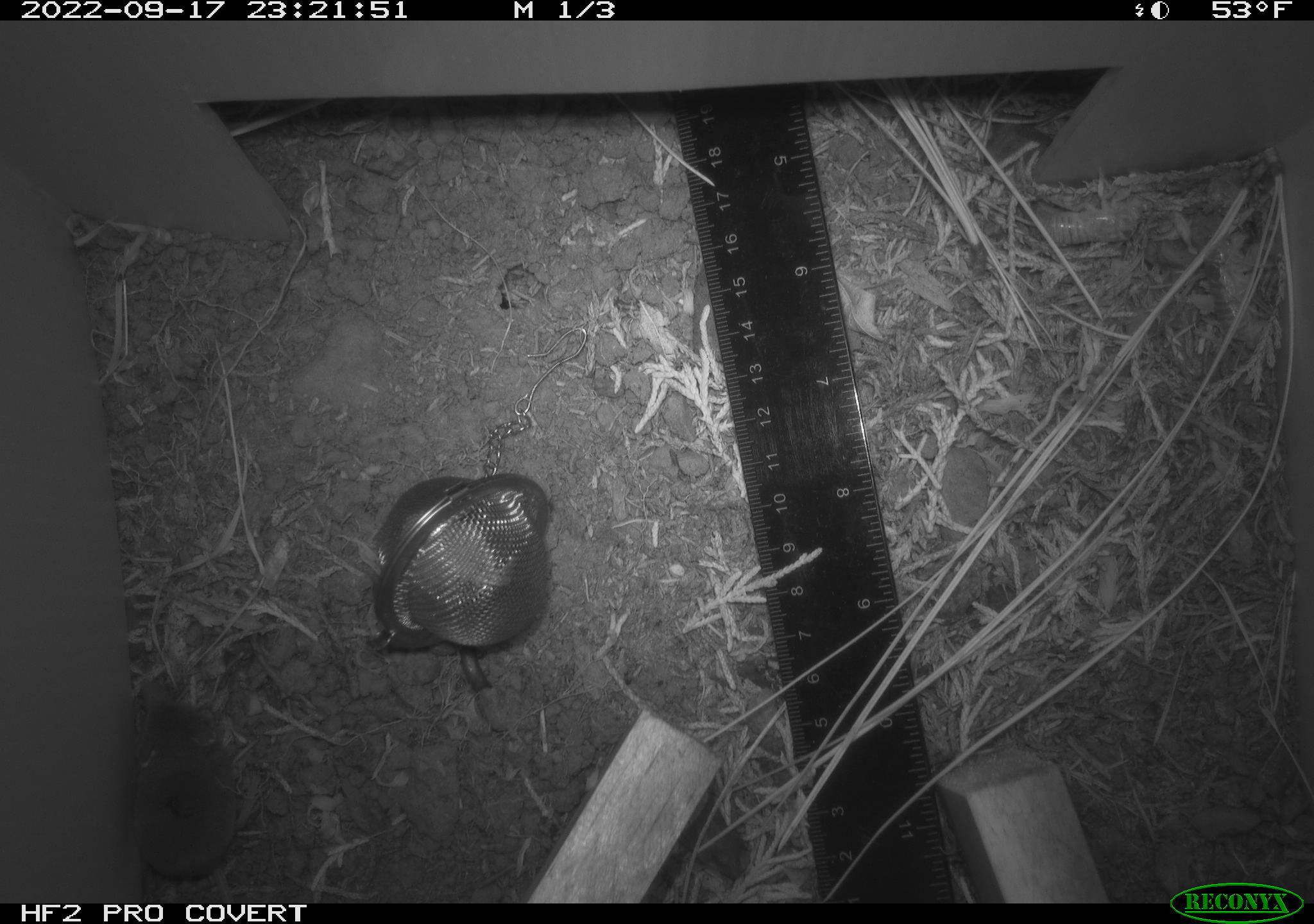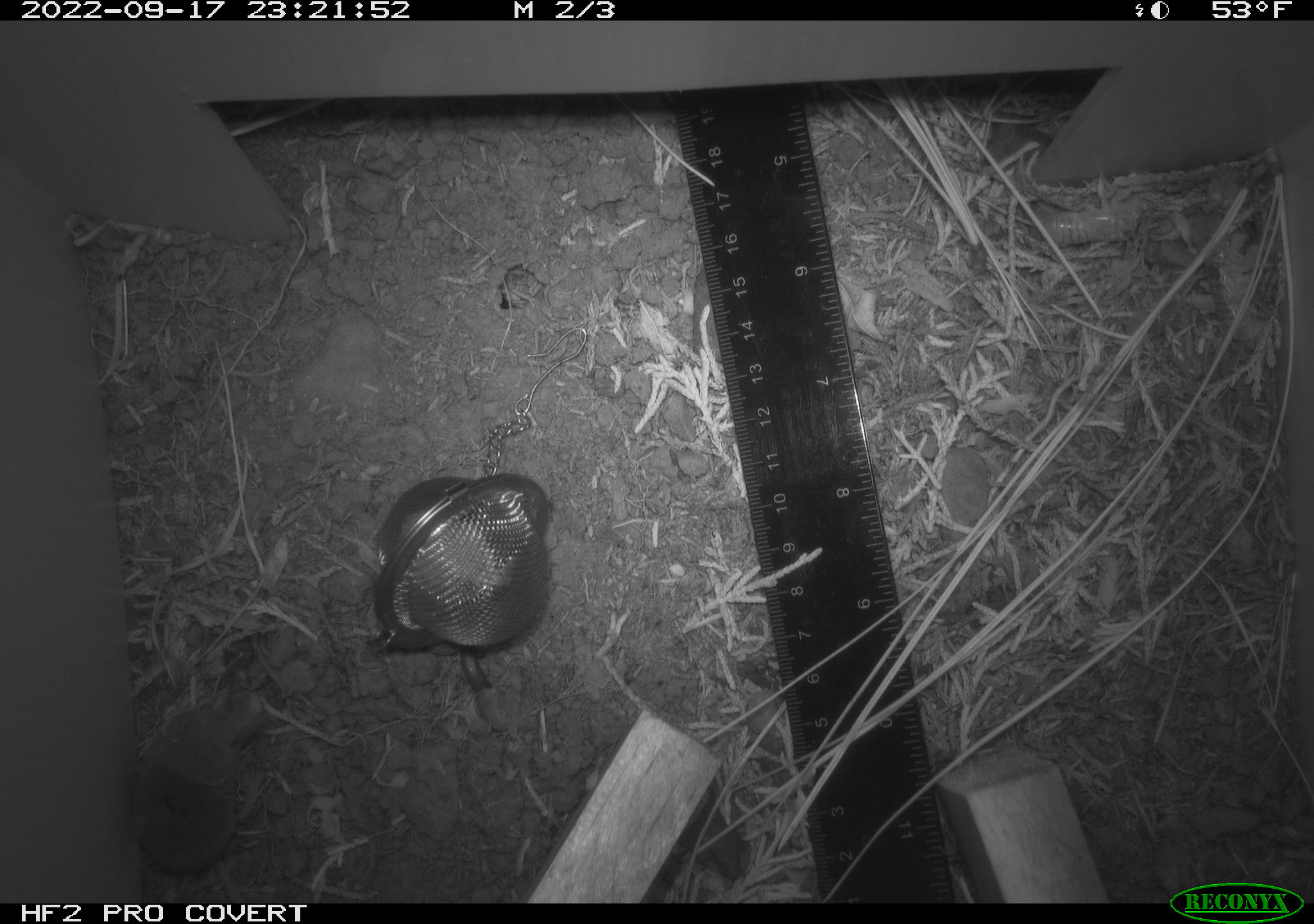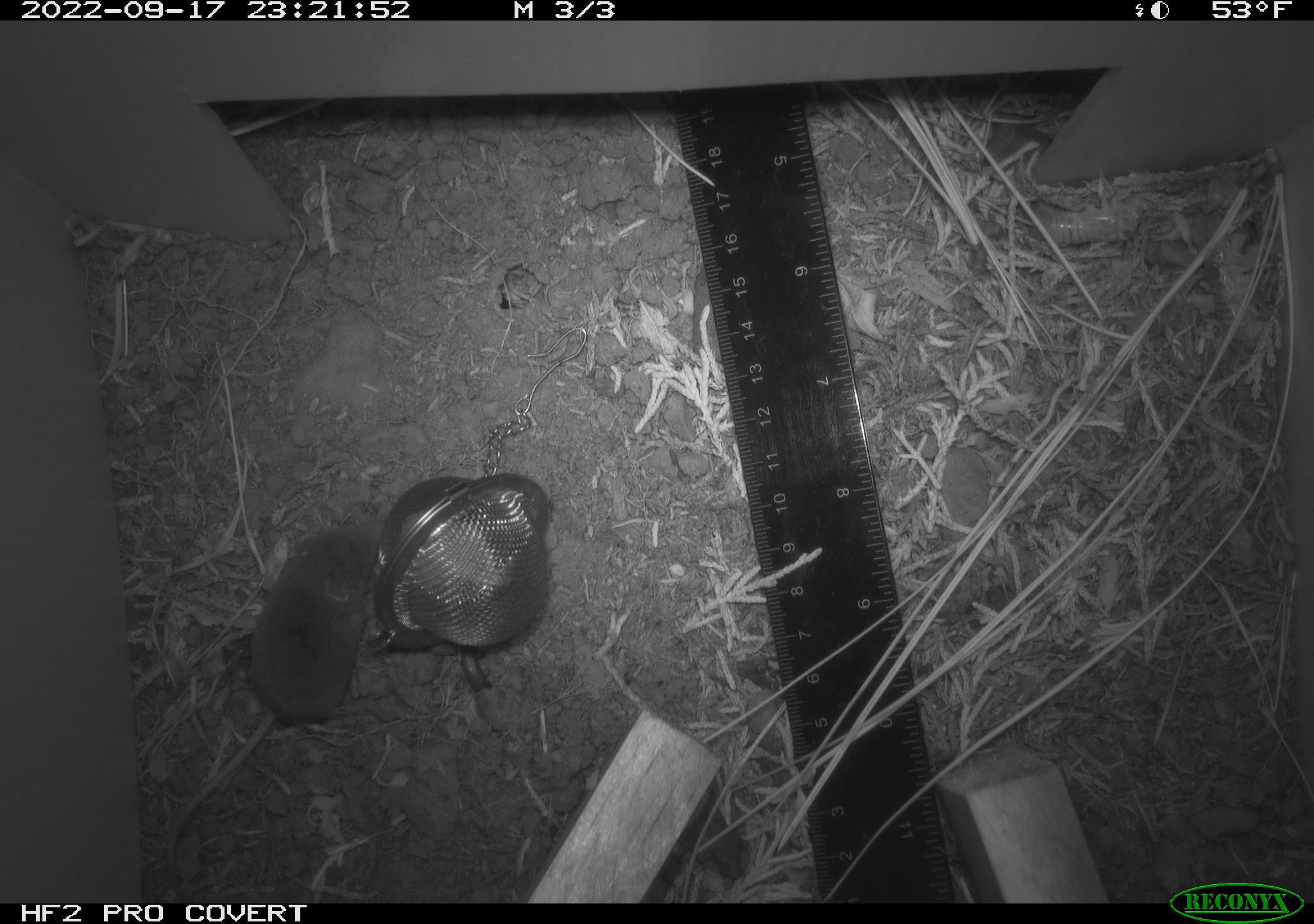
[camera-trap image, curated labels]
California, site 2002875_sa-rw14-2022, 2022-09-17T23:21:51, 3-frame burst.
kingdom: Animalia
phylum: Chordata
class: Mammalia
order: Eulipotyphla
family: Soricidae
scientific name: Soricidae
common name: shrews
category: soricidae family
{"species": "soricidae family (shrews) (Soricidae)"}